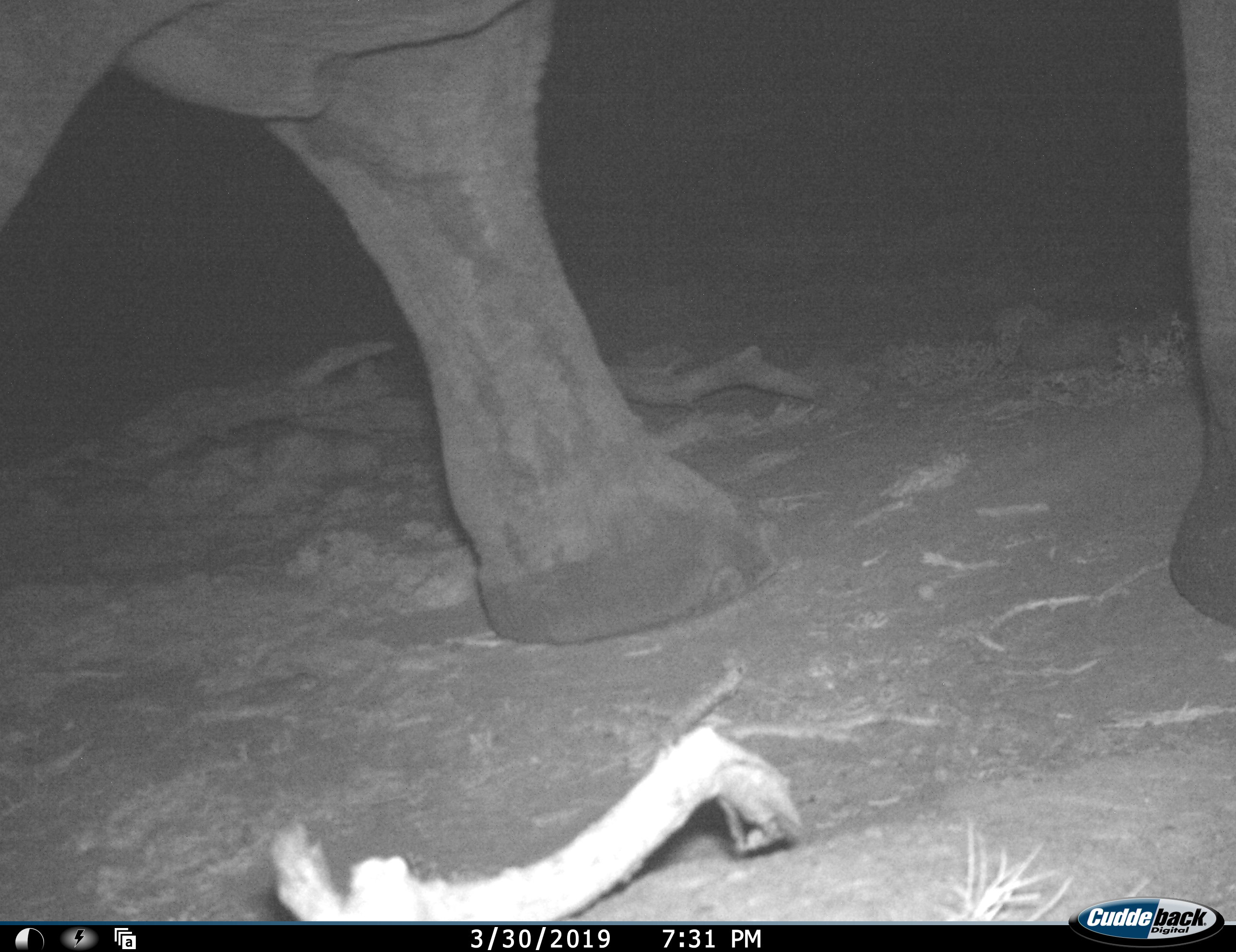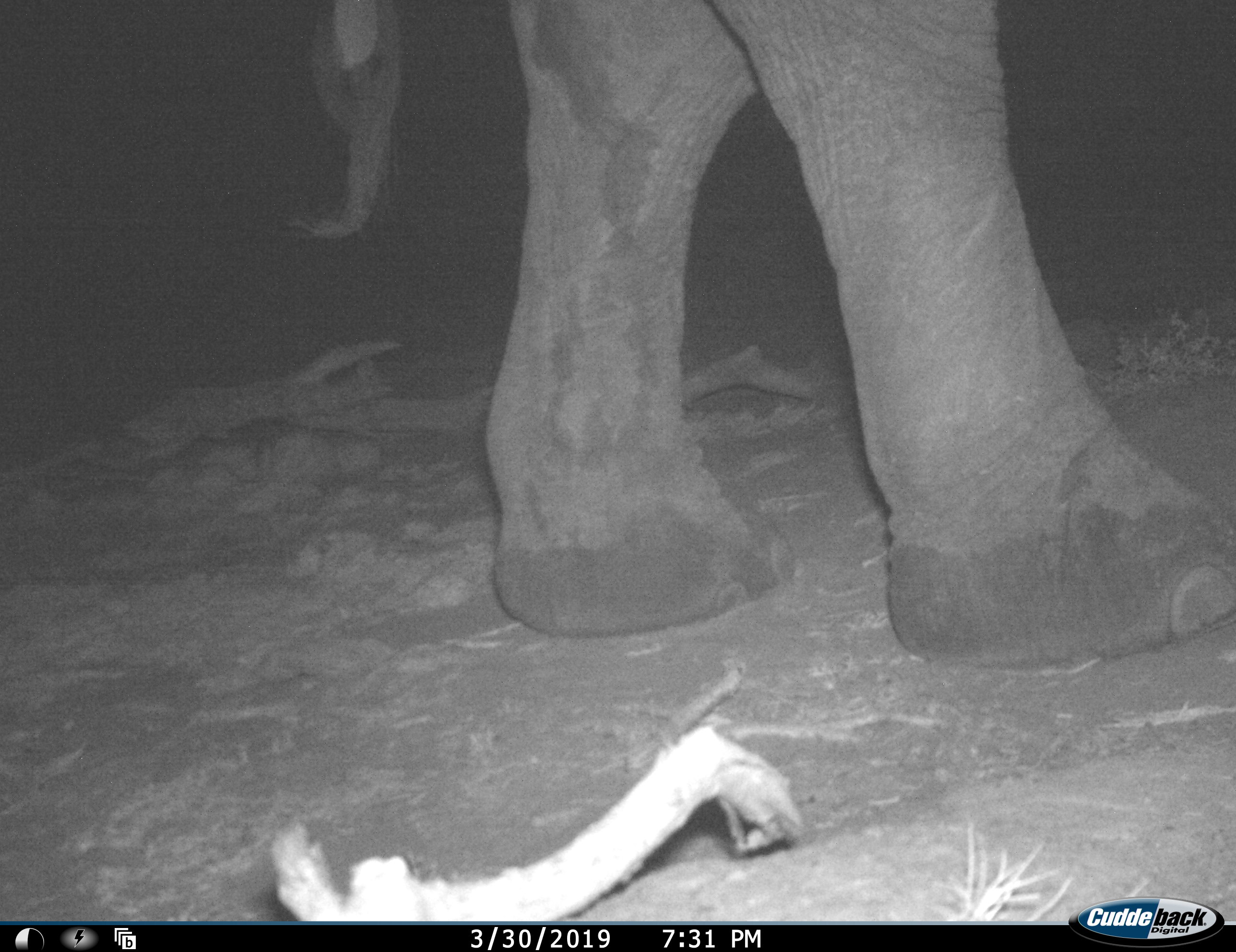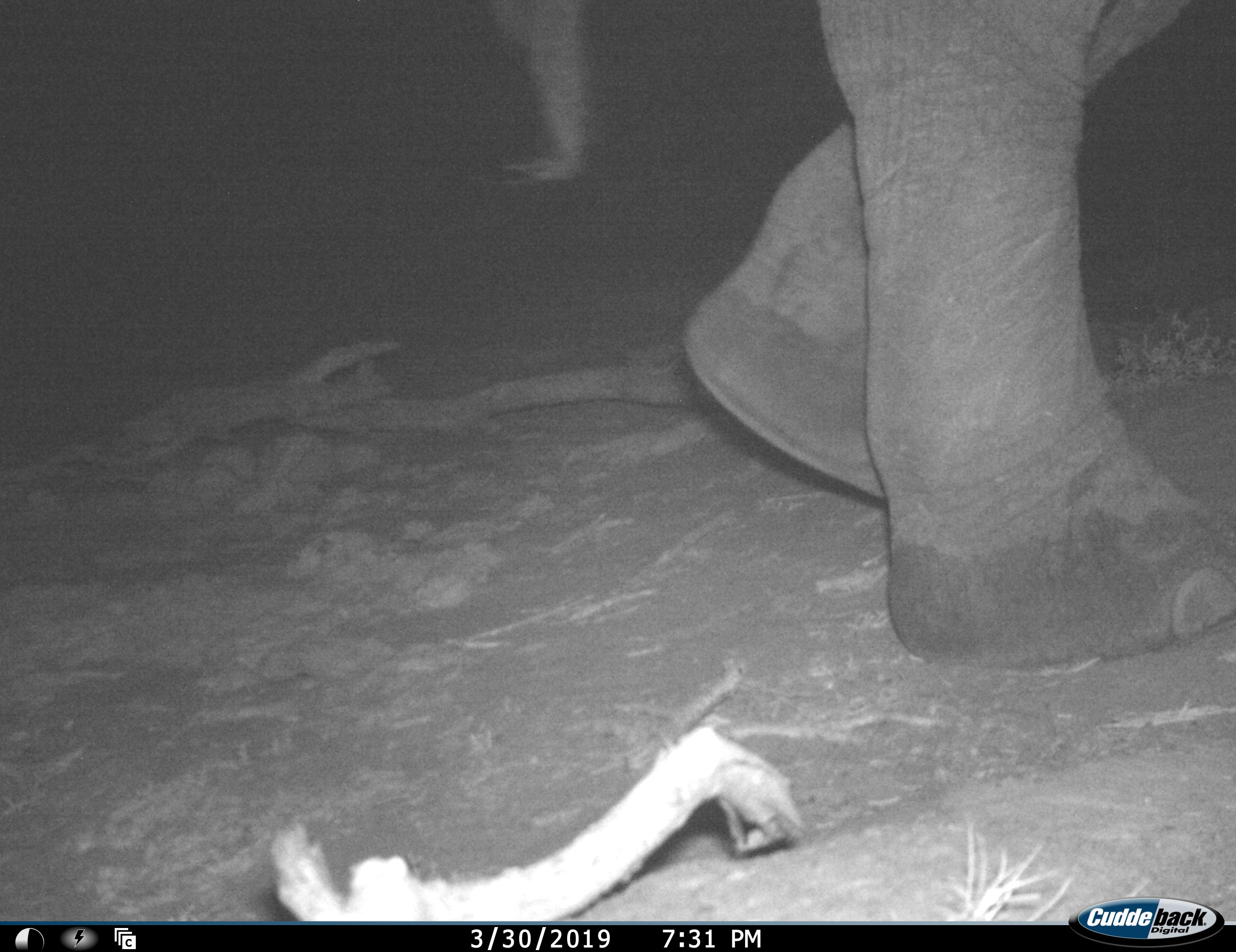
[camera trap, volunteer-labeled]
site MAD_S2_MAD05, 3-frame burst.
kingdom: Animalia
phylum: Chordata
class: Mammalia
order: Proboscidea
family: Elephantidae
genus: Loxodonta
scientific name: Loxodonta africana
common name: african bush elephant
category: elephant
Elephant (african bush elephant) (Loxodonta africana), count 1. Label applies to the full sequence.